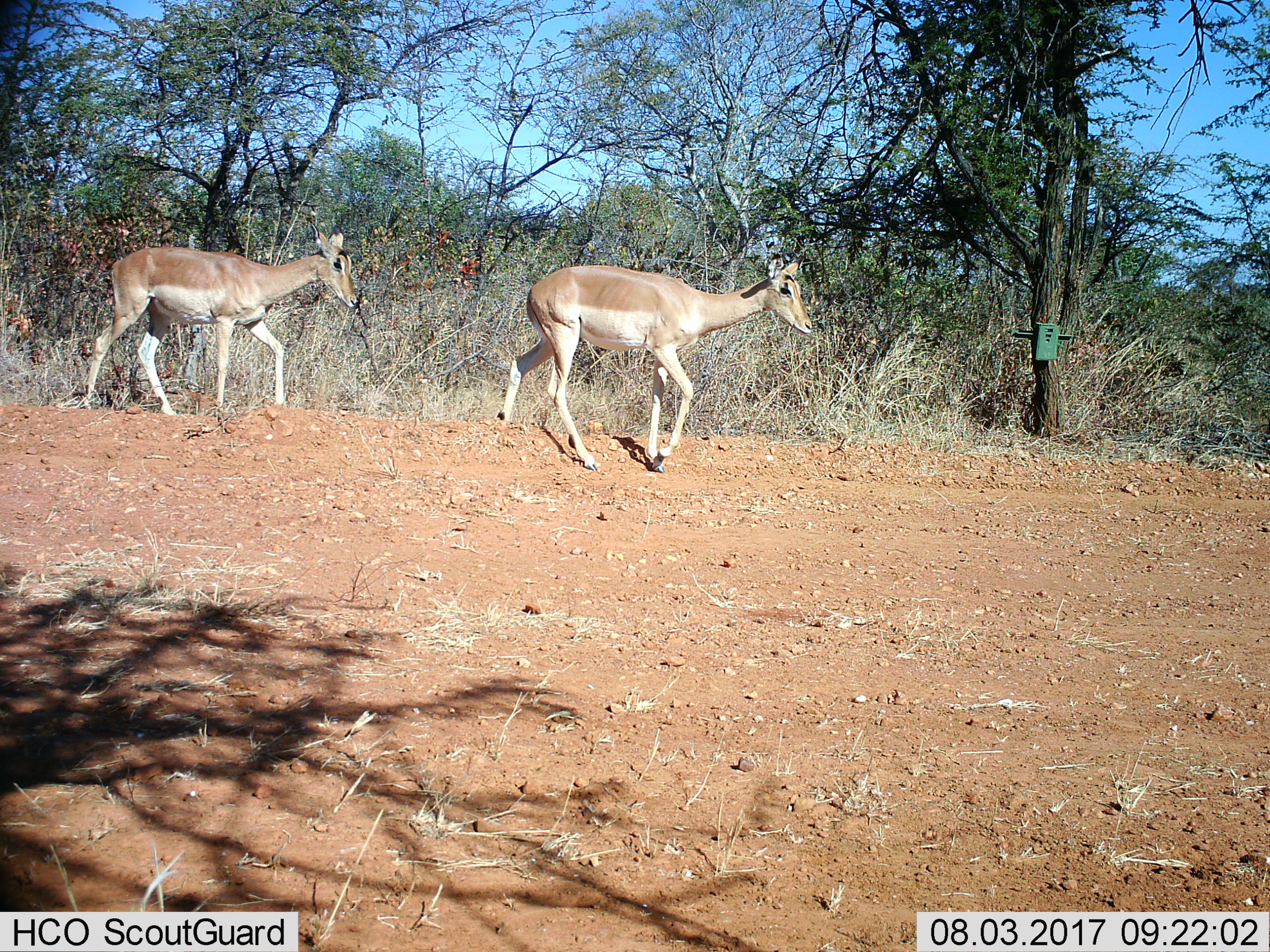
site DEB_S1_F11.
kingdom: Animalia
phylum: Chordata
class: Mammalia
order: Artiodactyla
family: Bovidae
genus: Aepyceros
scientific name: Aepyceros melampus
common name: impala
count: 2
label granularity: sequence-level